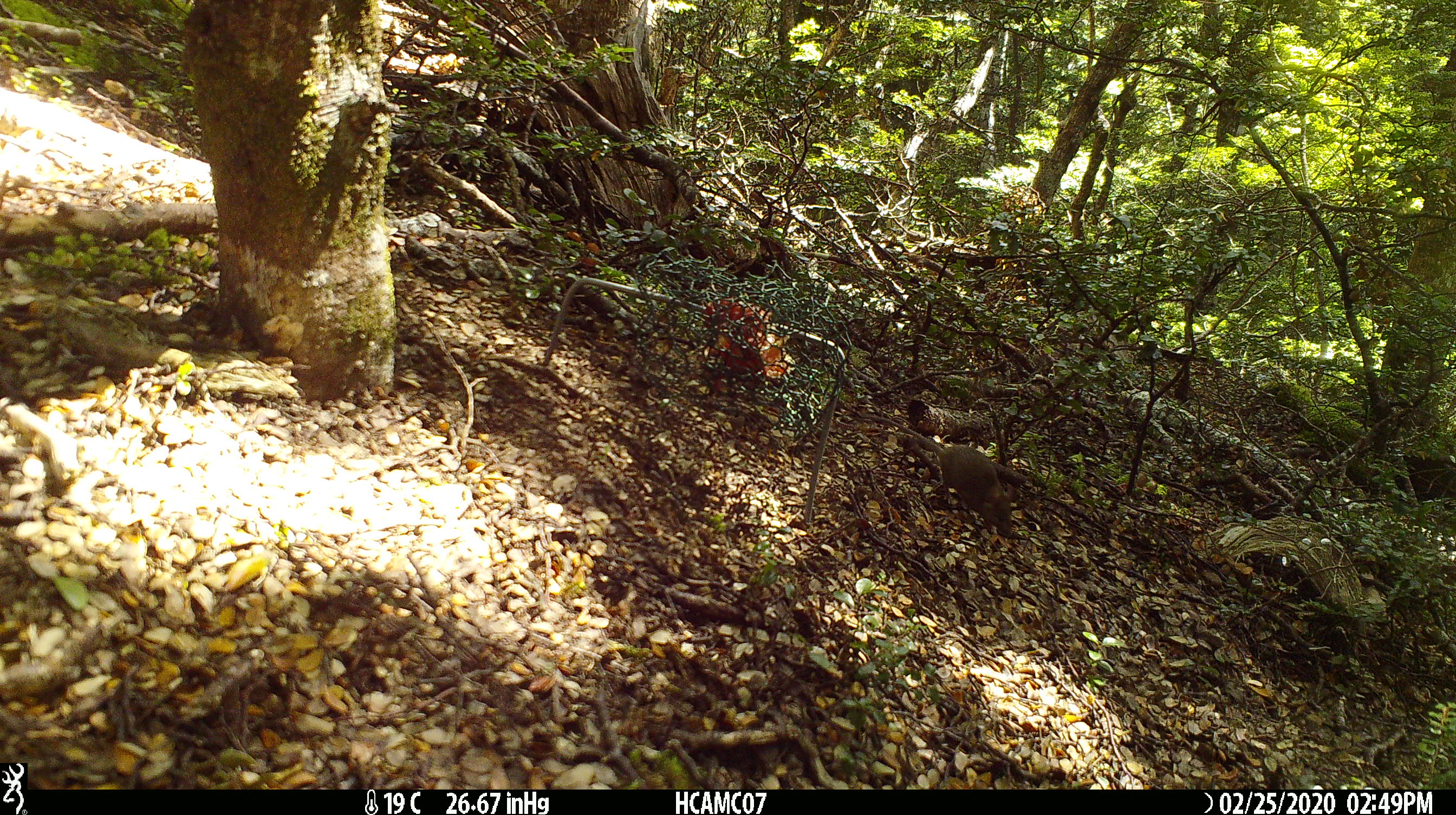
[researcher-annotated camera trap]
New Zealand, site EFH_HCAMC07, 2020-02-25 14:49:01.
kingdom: Animalia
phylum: Chordata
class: Mammalia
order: Rodentia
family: Muridae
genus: Mus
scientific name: Mus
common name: mouse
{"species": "mouse (Mus)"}